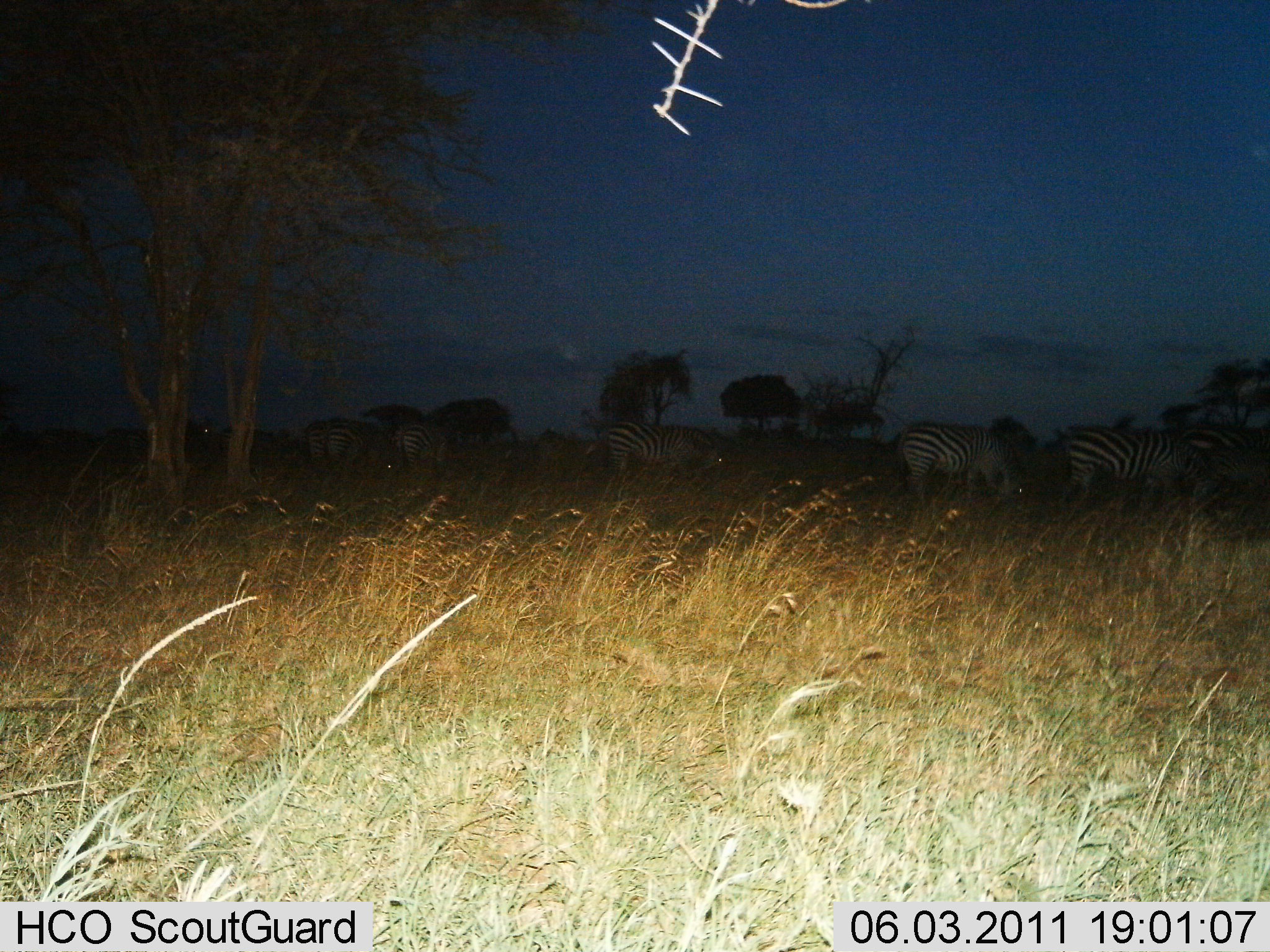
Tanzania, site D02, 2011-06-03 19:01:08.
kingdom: Animalia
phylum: Chordata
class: Mammalia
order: Perissodactyla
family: Equidae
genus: Equus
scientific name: Equus quagga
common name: plains zebra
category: zebra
Zebra (plains zebra) (Equus quagga), count 6. Behavior (volunteer vote fractions): standing 46%, resting 0%, moving 8%, interacting 0%. Young present (vote fraction): 0%. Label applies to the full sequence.